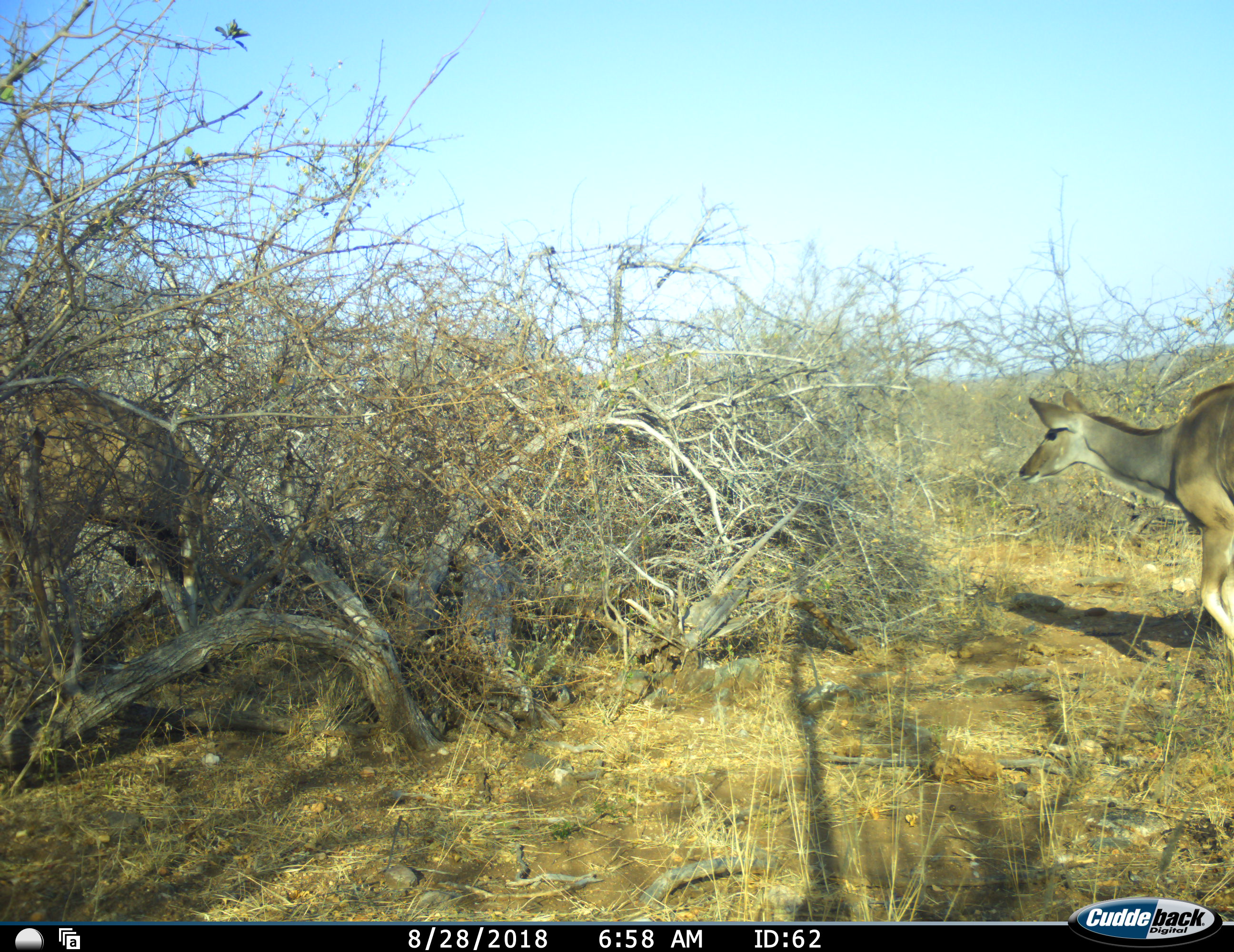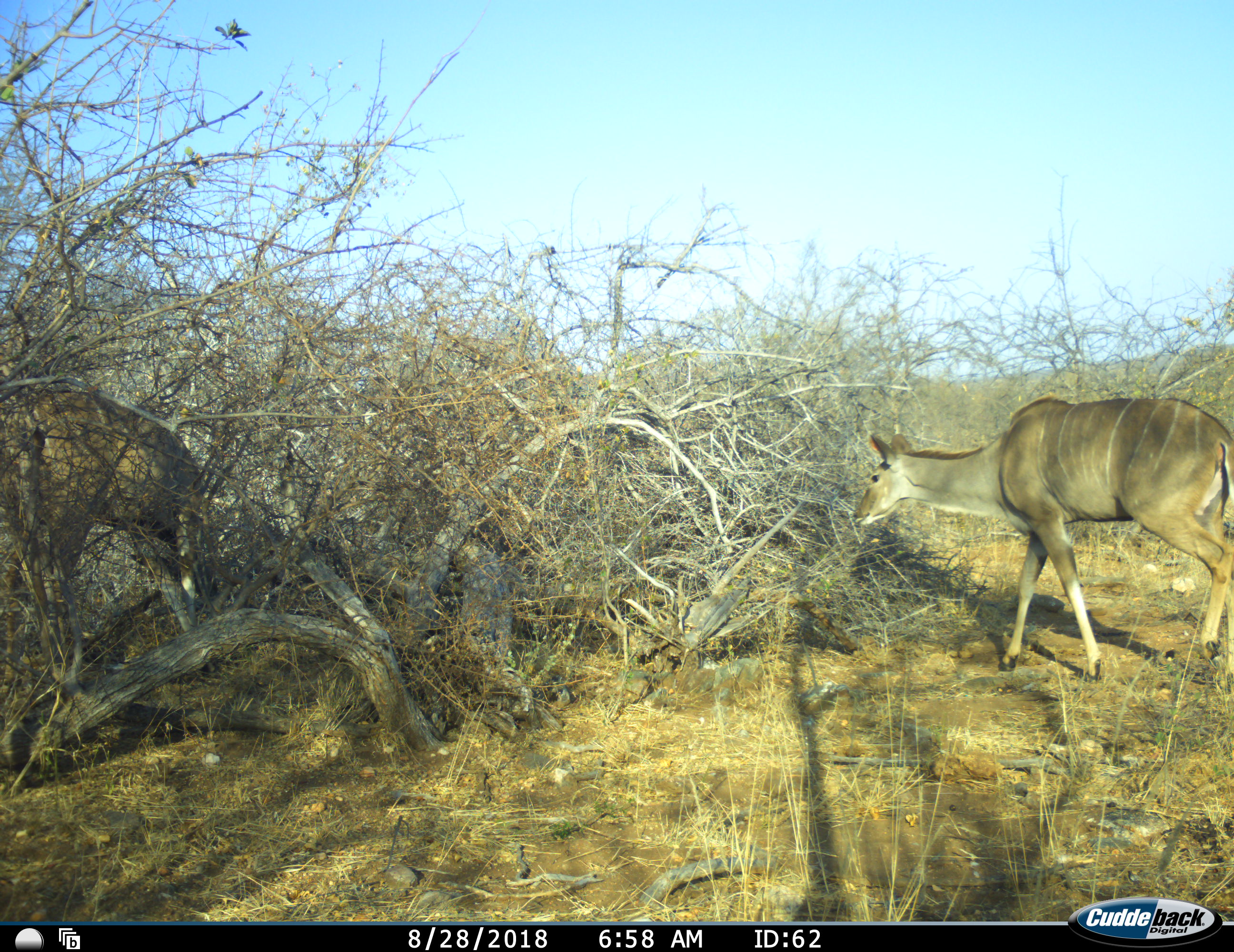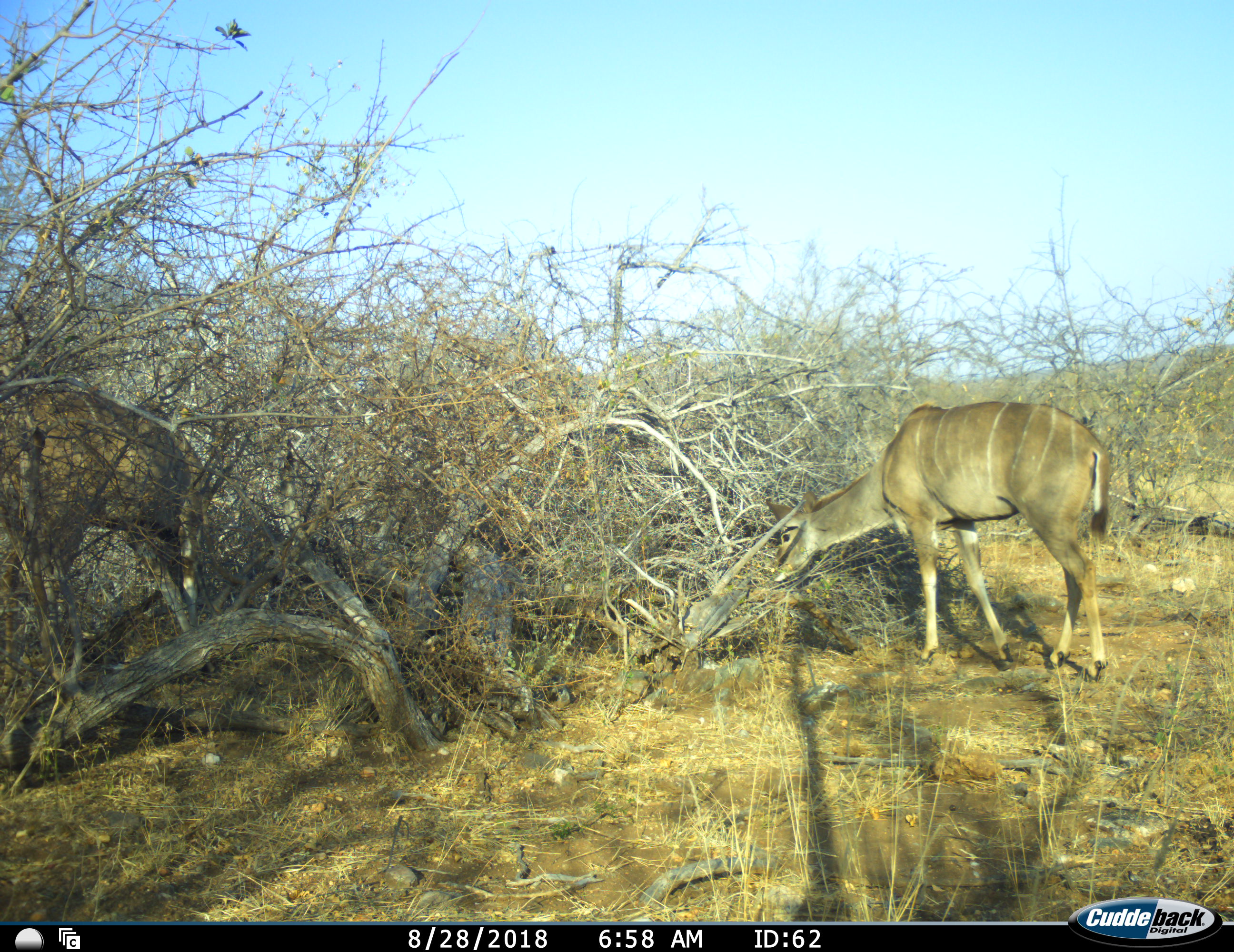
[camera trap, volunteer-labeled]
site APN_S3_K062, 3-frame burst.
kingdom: Animalia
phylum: Chordata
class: Mammalia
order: Artiodactyla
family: Bovidae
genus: Tragelaphus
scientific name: Tragelaphus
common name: kudu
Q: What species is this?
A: Kudu (Tragelaphus).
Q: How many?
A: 2.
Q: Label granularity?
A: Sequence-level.